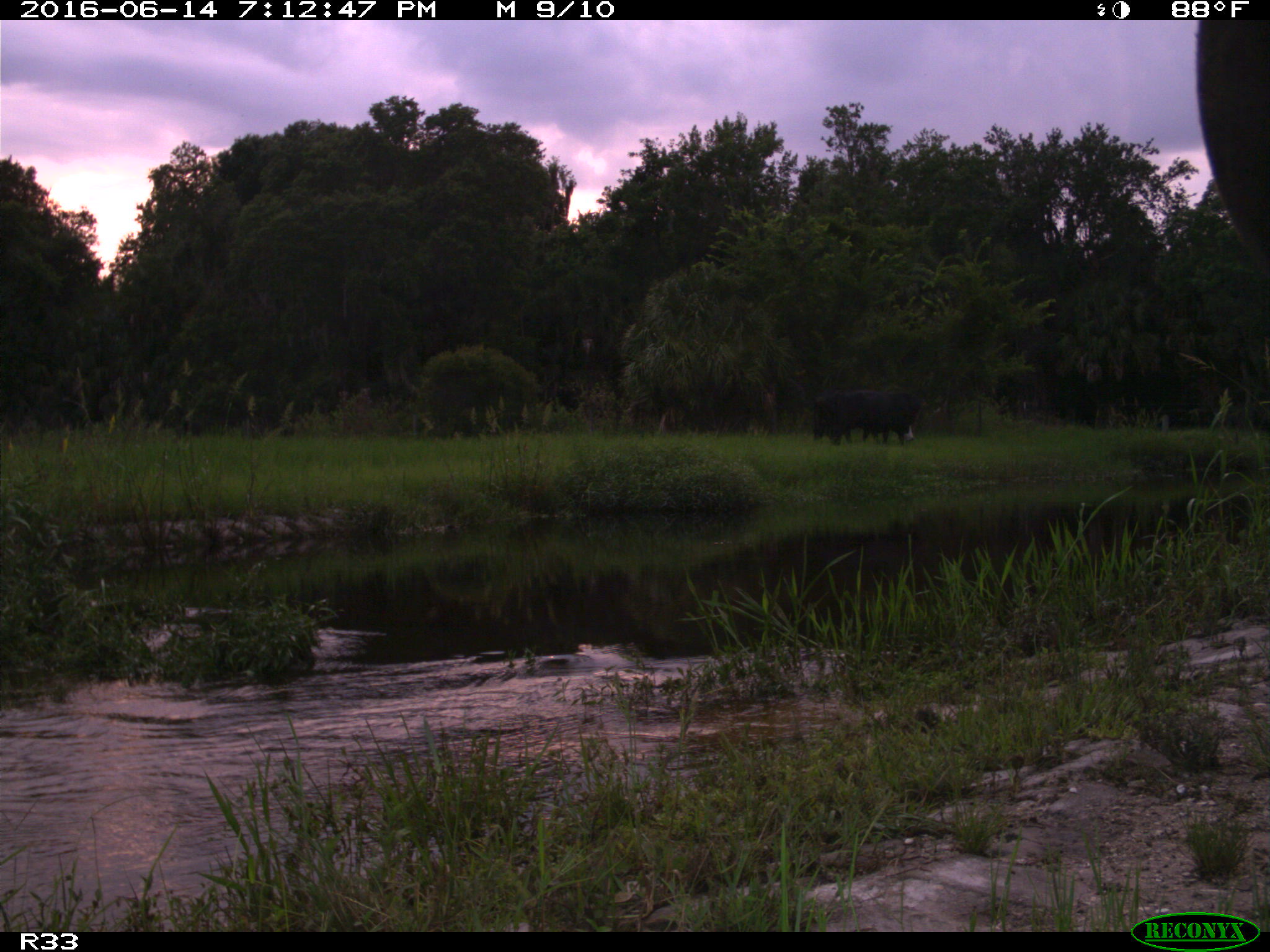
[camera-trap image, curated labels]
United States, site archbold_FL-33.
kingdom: Animalia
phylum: Chordata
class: Mammalia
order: Artiodactyla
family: Bovidae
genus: Bos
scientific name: Bos taurus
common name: domestic cow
Bos taurus (domestic cow).